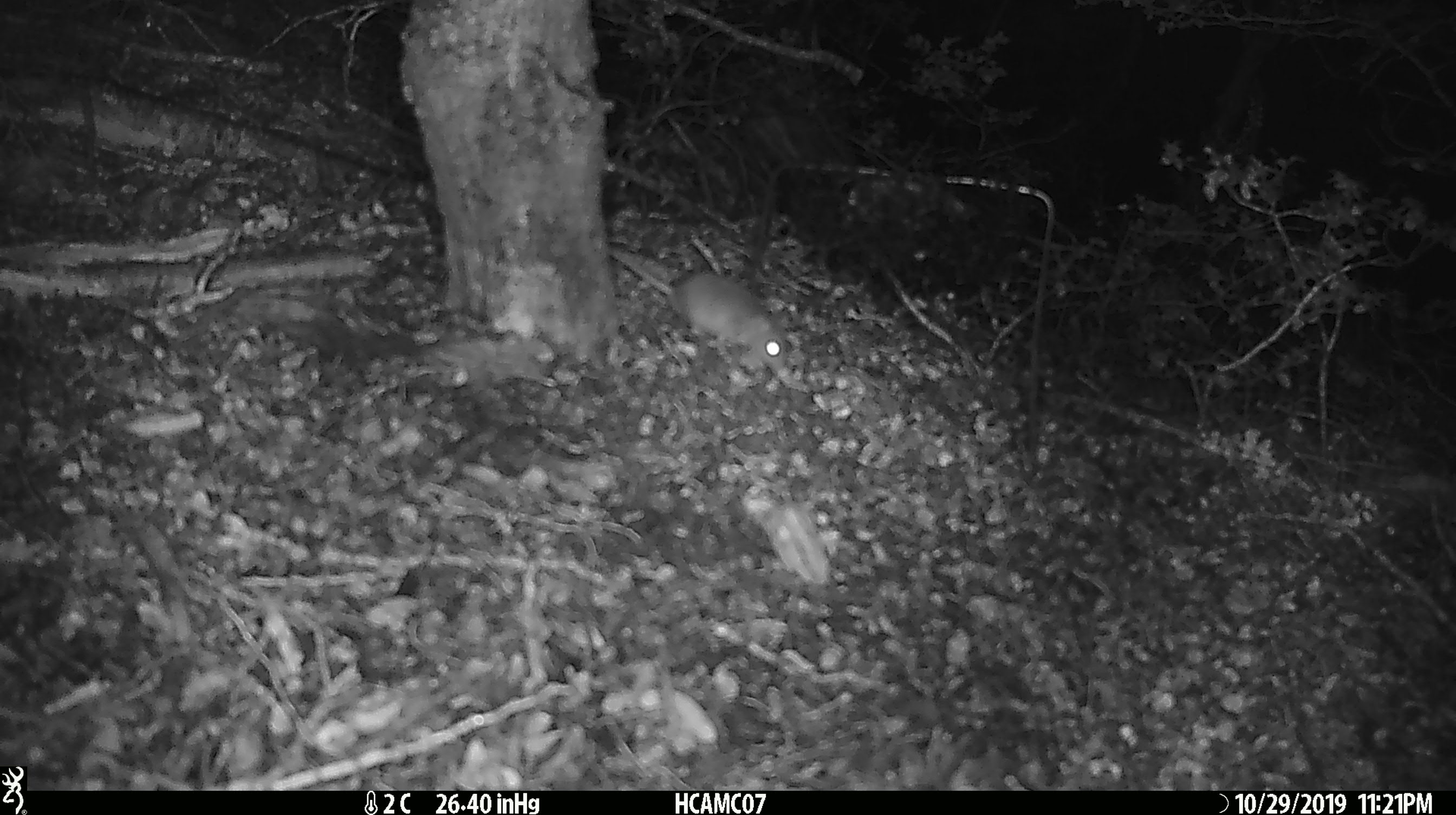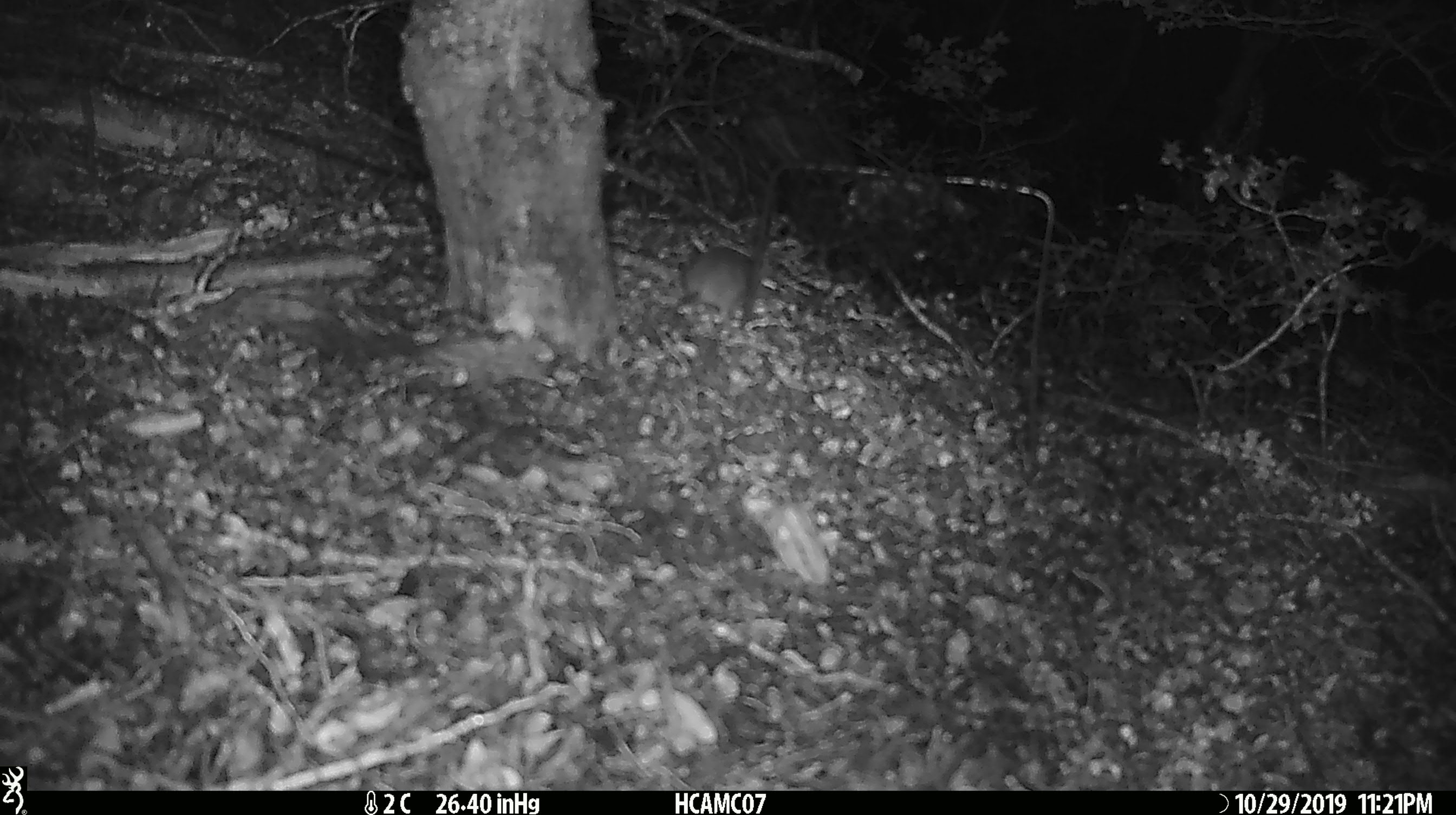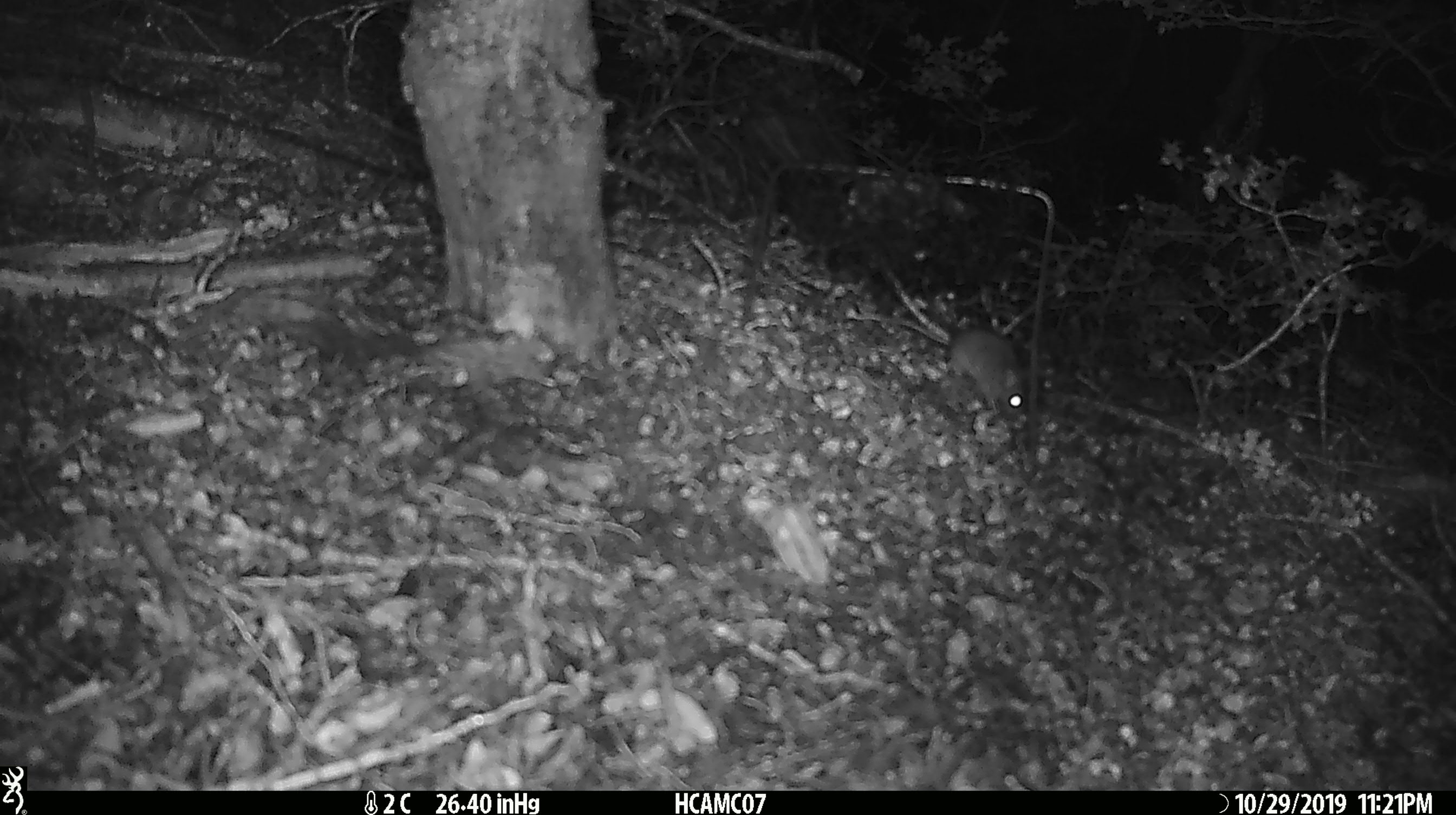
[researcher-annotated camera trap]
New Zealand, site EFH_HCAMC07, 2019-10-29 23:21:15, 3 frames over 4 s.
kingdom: Animalia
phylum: Chordata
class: Mammalia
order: Rodentia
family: Muridae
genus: Mus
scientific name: Mus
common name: mouse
Mouse (Mus).